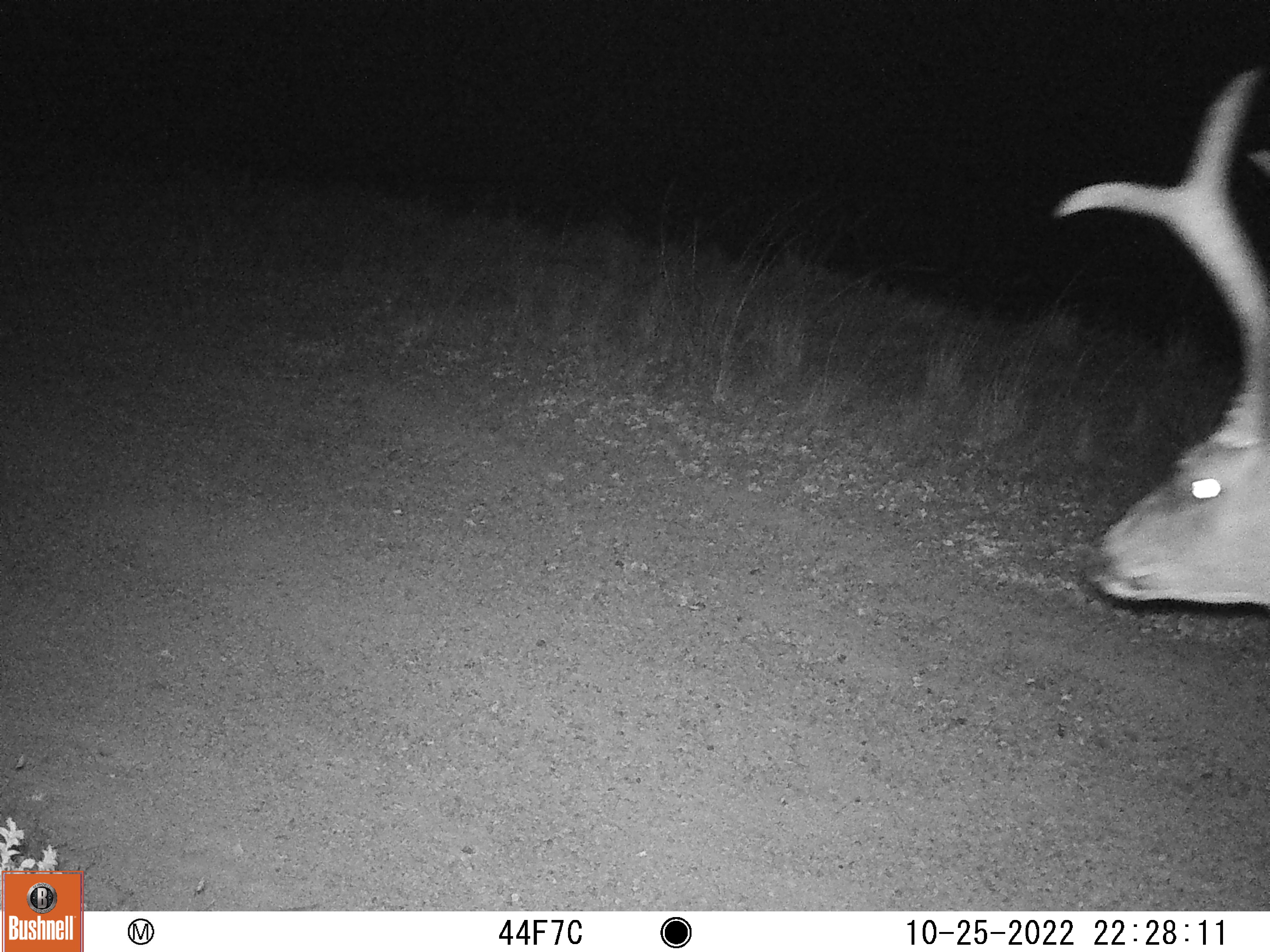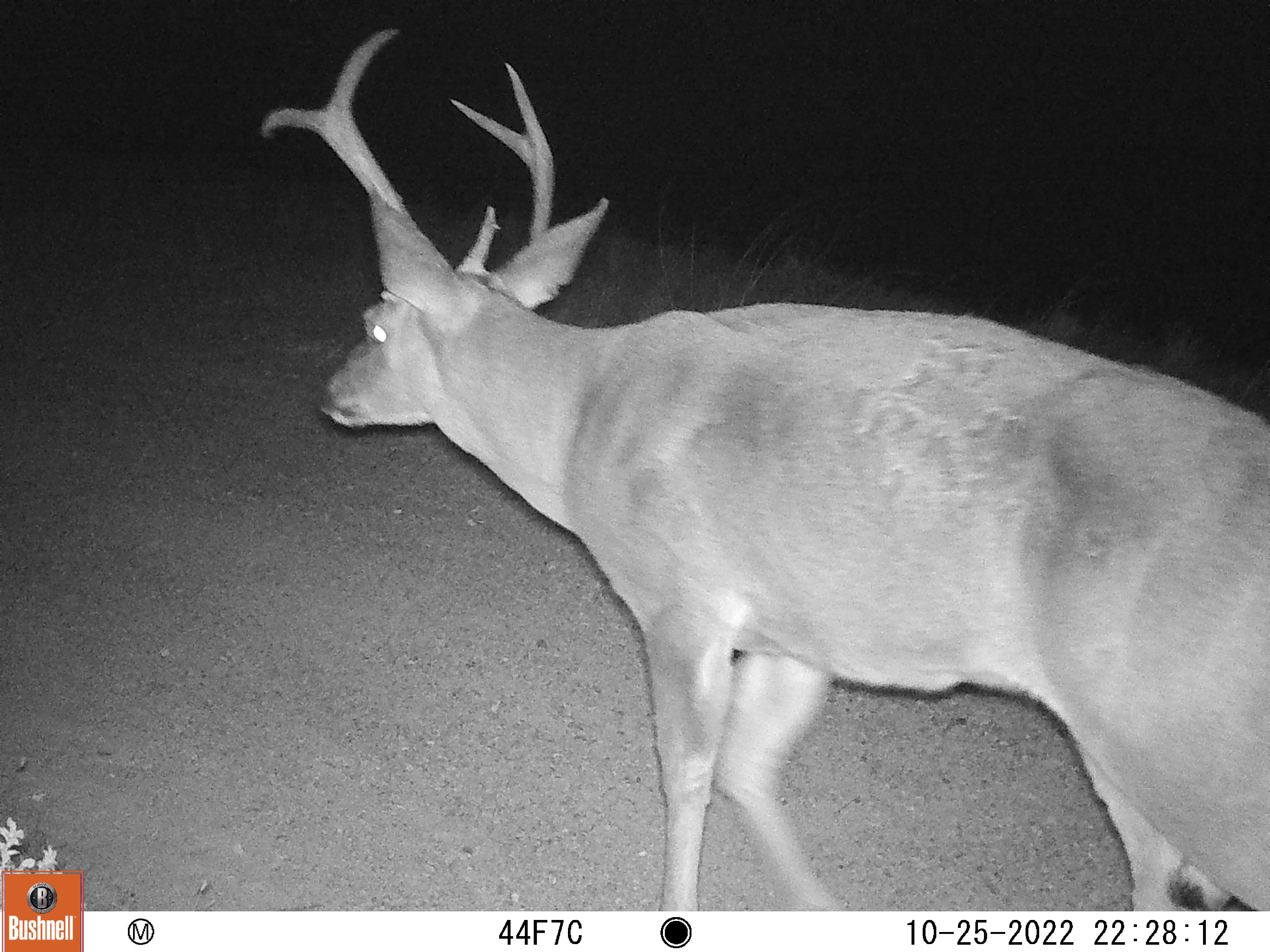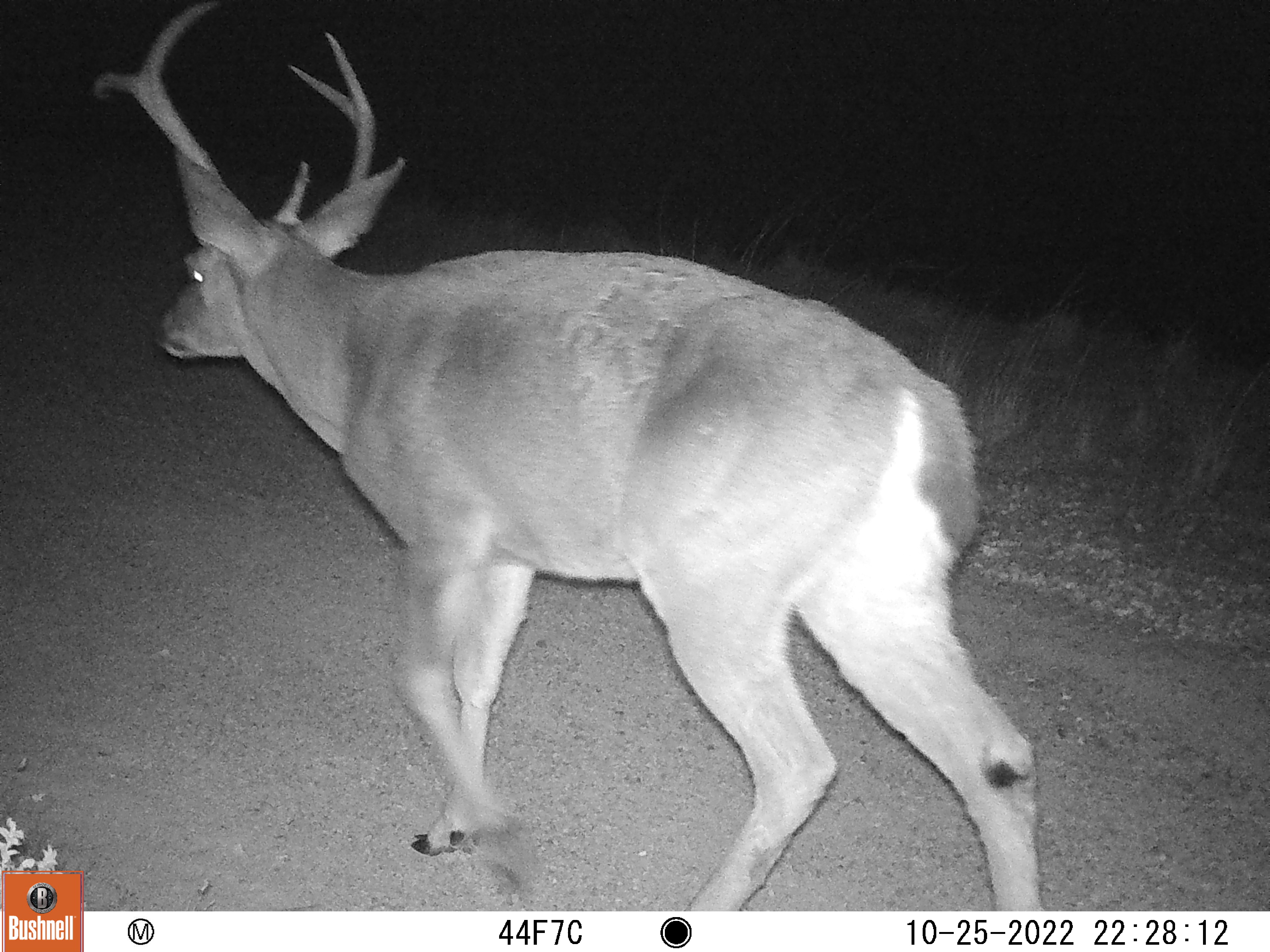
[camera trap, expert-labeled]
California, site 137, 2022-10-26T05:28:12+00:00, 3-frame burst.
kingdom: Animalia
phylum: Chordata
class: Mammalia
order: Artiodactyla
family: Cervidae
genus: Odocoileus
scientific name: Odocoileus hemionus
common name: mule deer